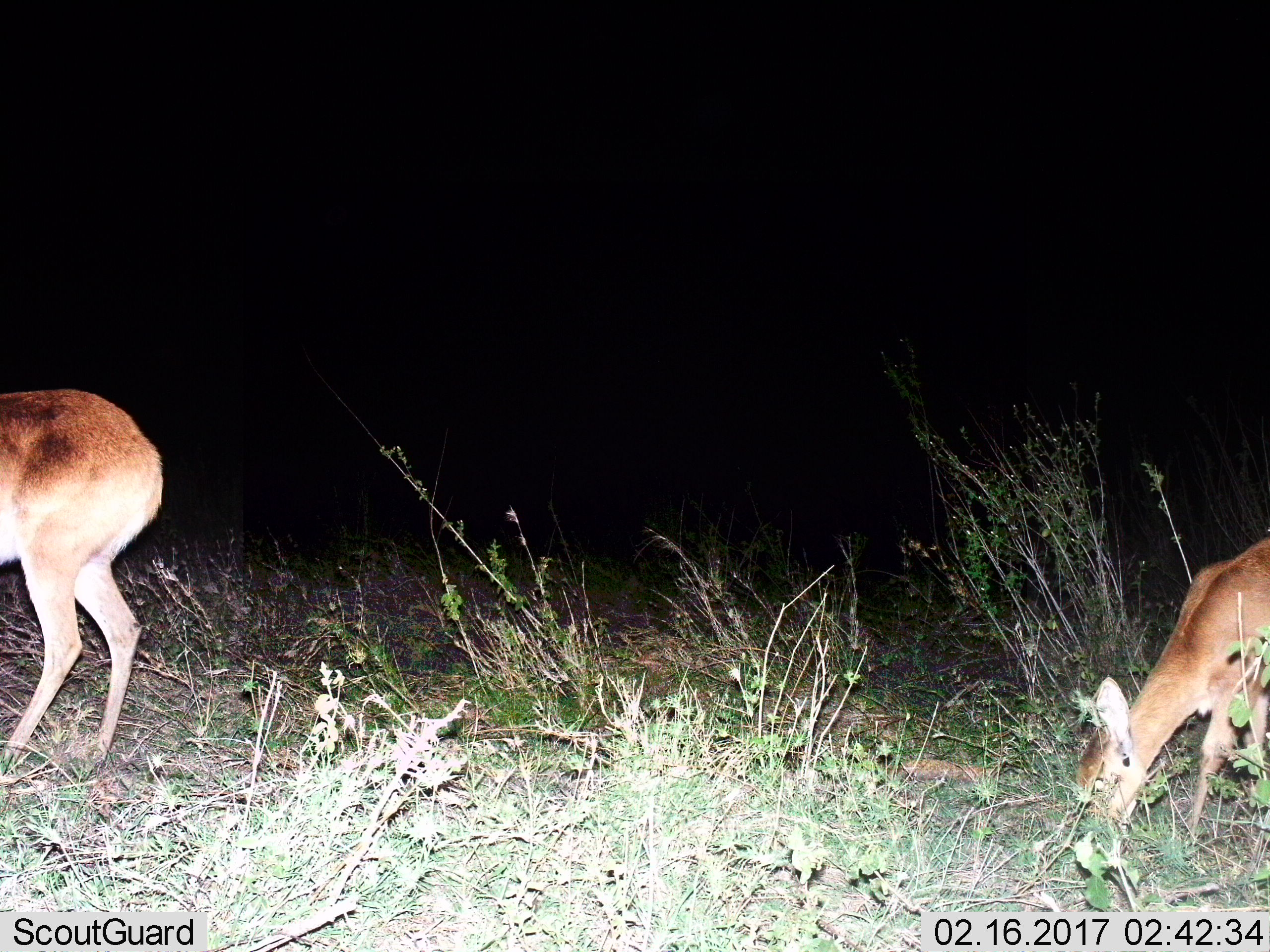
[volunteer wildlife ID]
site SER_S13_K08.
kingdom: Animalia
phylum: Chordata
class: Mammalia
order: Artiodactyla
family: Bovidae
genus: Redunca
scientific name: Redunca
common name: reedbuck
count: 2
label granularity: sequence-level